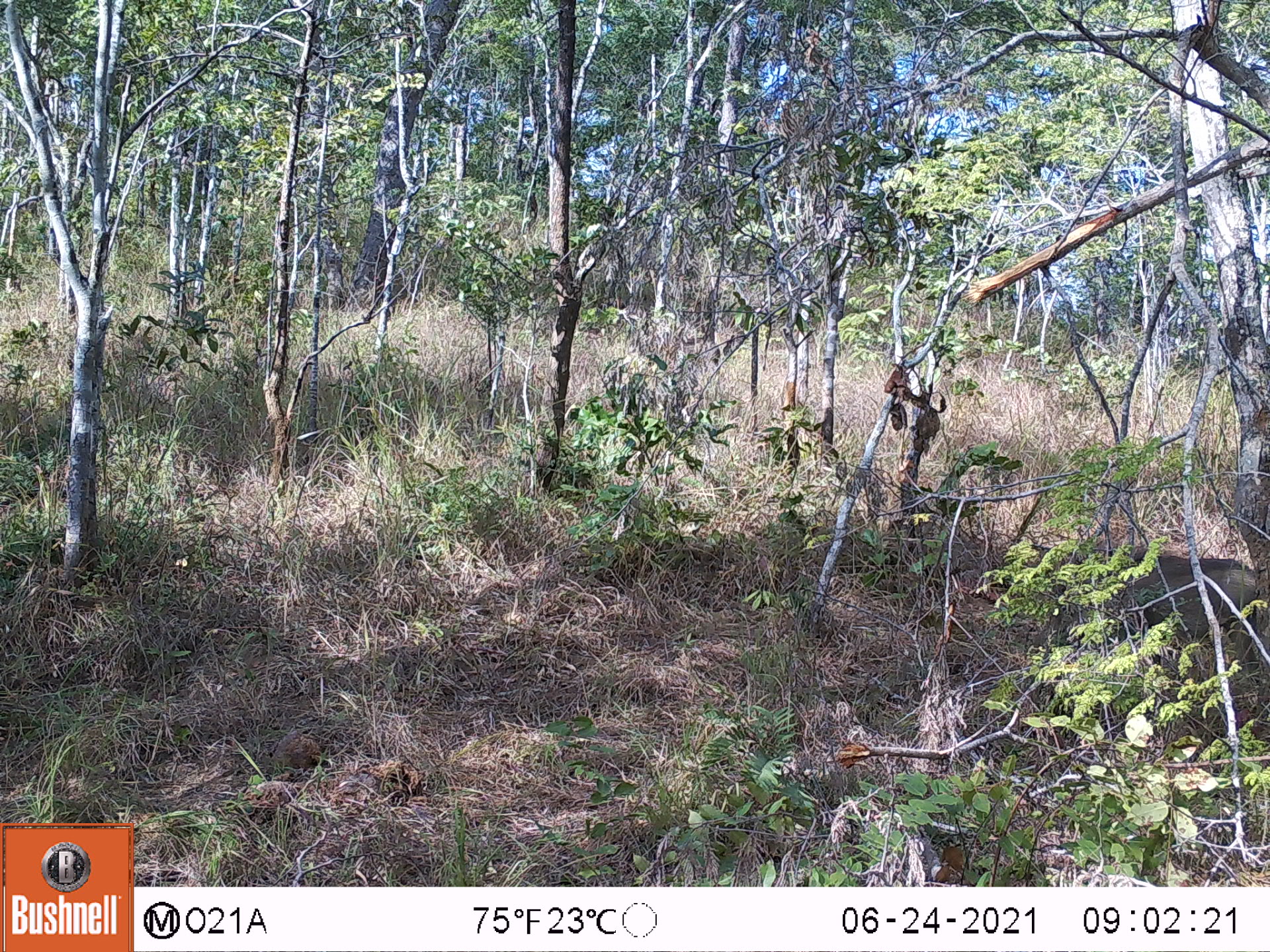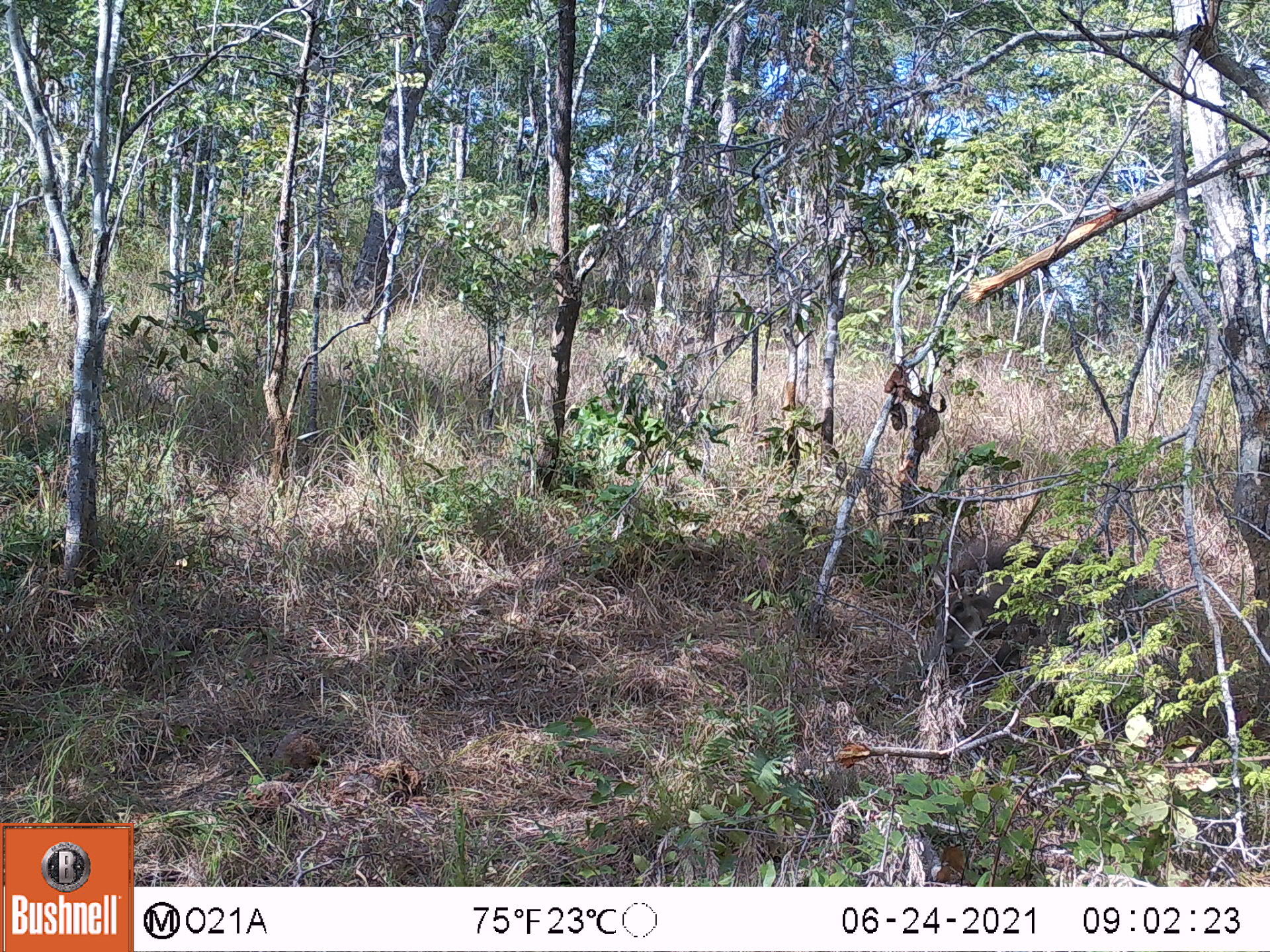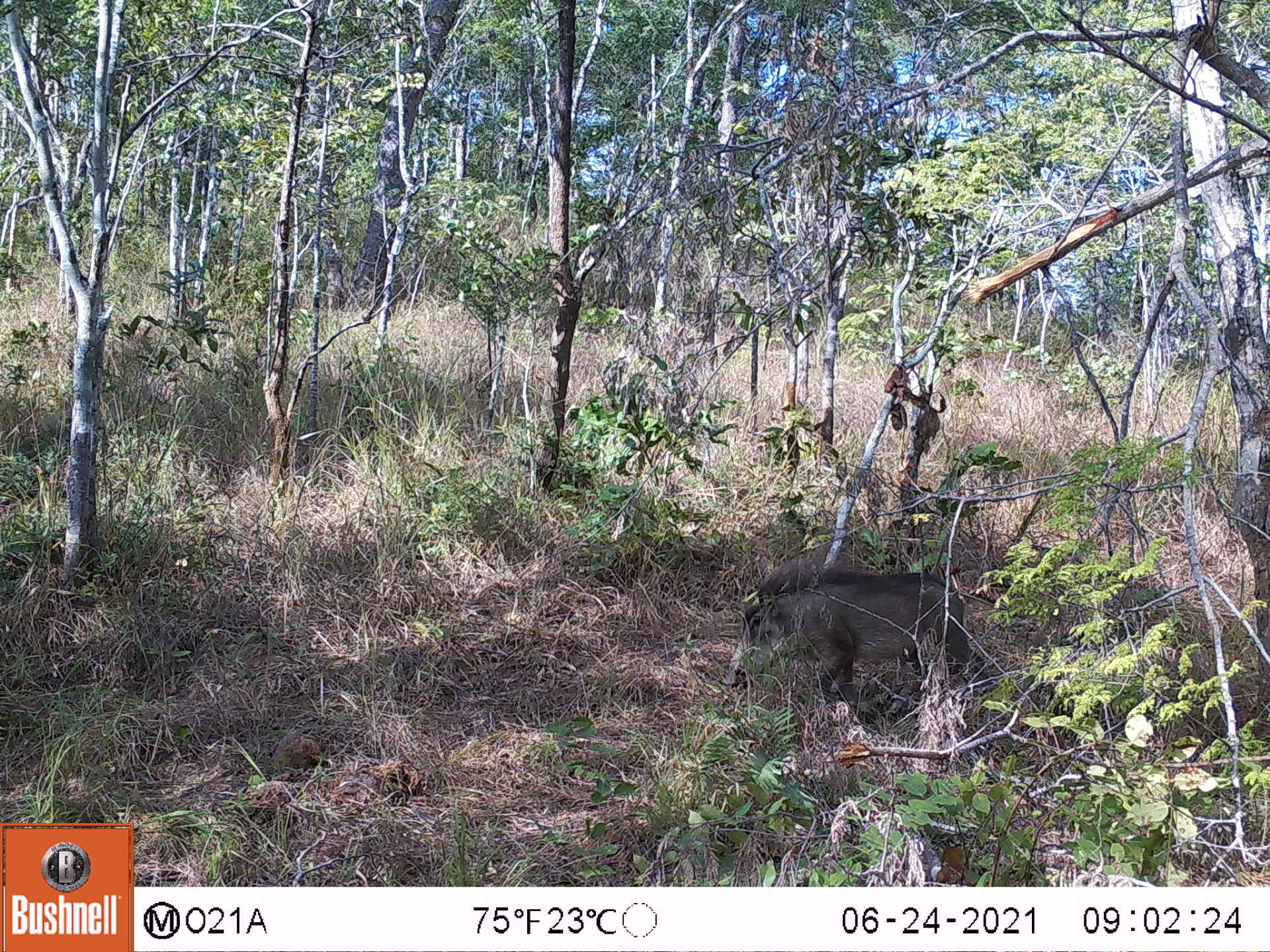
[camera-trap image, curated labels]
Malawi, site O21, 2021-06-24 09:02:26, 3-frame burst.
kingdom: Animalia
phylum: Chordata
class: Mammalia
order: Artiodactyla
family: Suidae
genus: Phacochoerus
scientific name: Phacochoerus africanus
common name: common warthog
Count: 1.